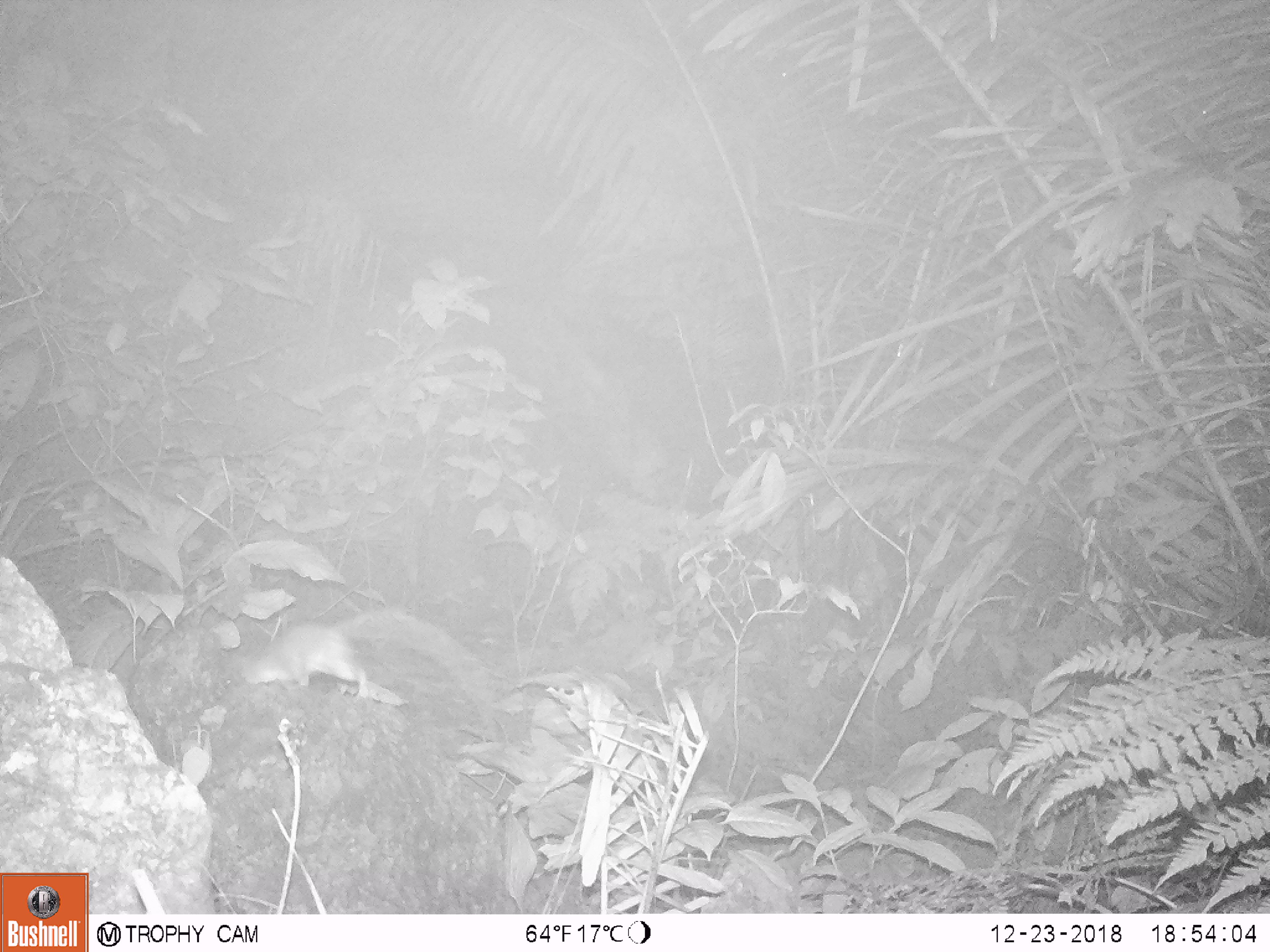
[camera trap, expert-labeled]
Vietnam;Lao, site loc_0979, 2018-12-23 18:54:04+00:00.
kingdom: Animalia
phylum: Chordata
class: Mammalia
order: Rodentia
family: Muridae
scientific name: Muridae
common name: old-world mice and rats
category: unidentified murid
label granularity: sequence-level